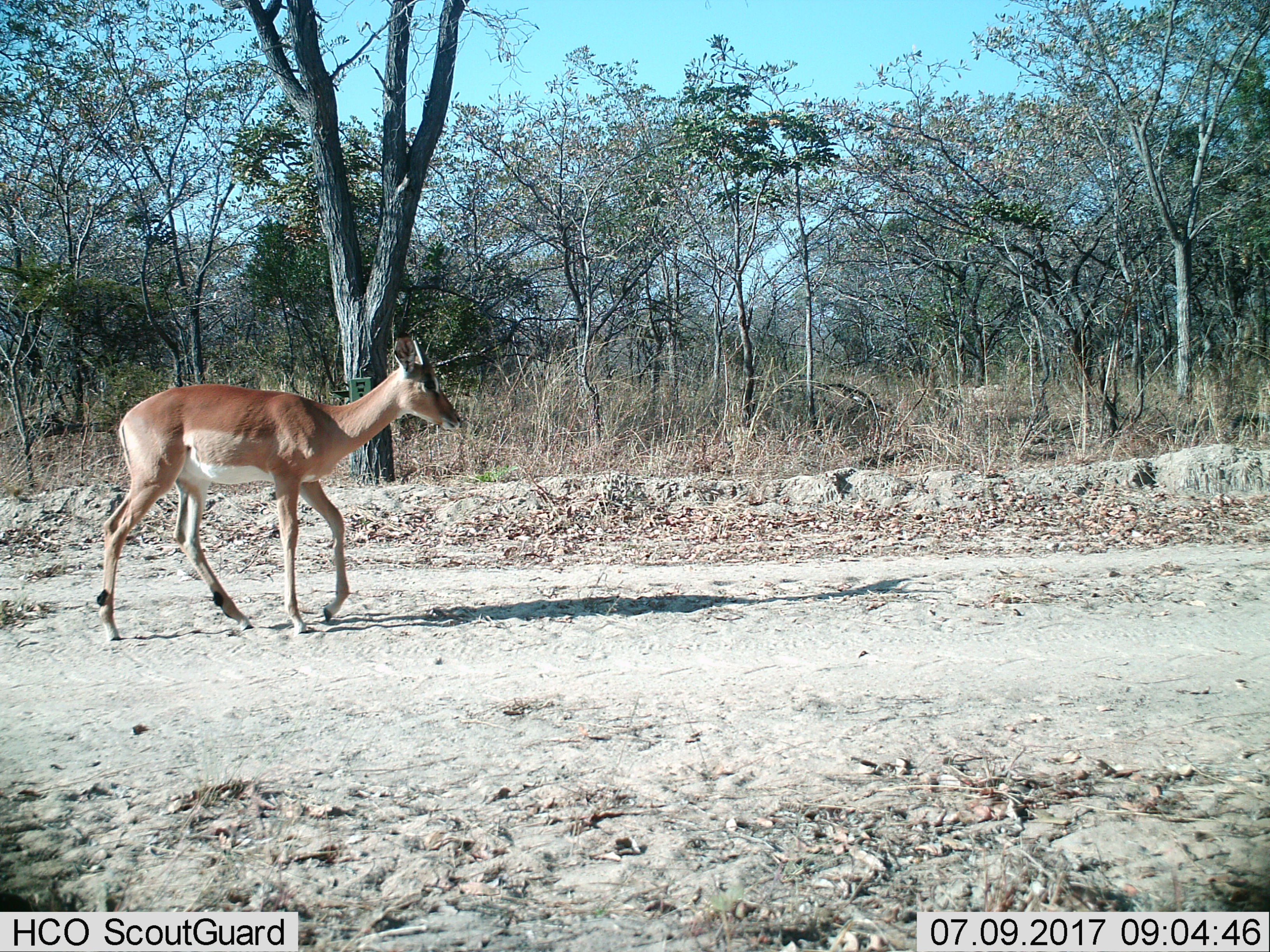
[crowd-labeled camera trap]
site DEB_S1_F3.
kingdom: Animalia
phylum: Chordata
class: Mammalia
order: Artiodactyla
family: Bovidae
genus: Aepyceros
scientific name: Aepyceros melampus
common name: impala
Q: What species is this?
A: Impala (Aepyceros melampus).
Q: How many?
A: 1.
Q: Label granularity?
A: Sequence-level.